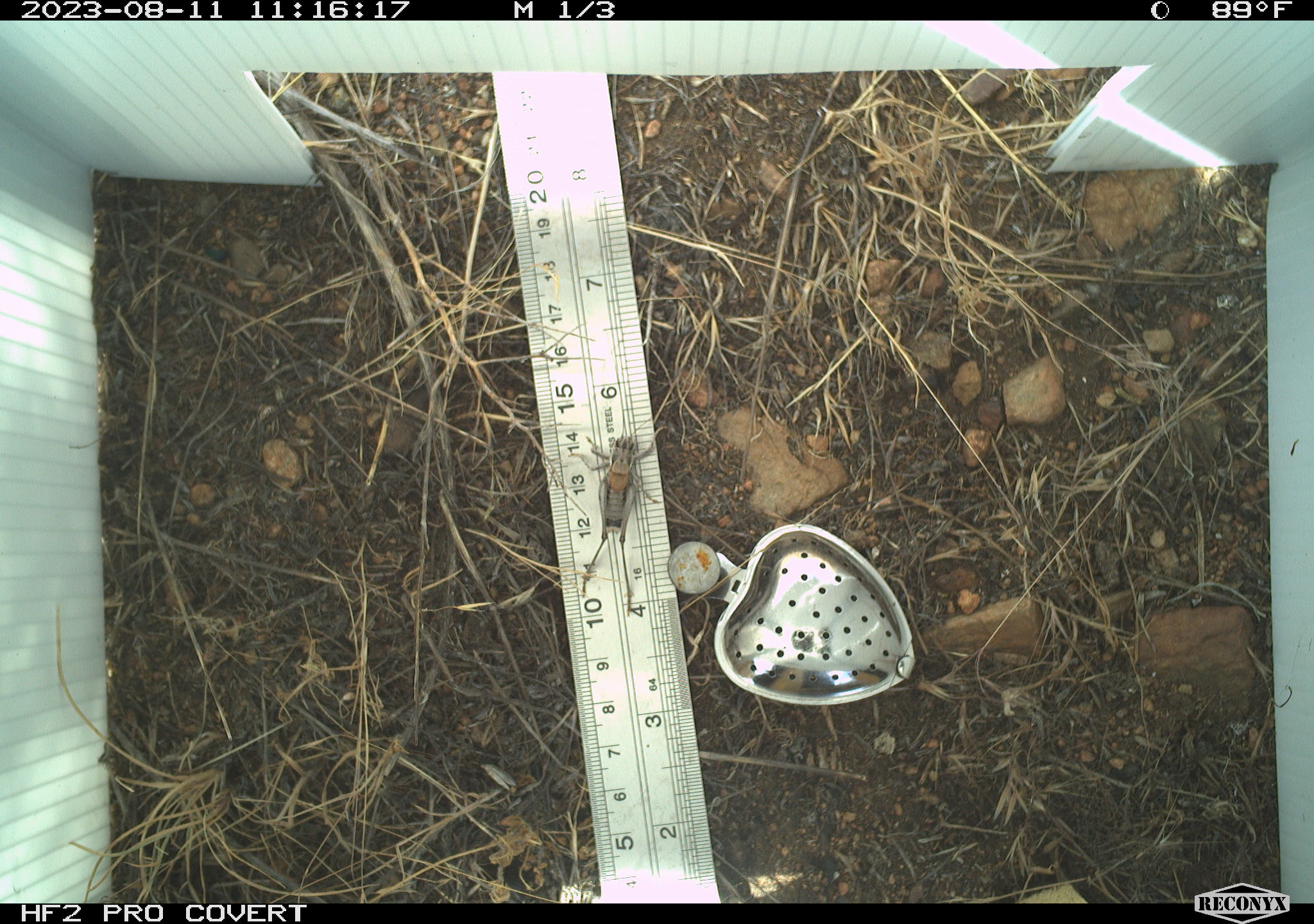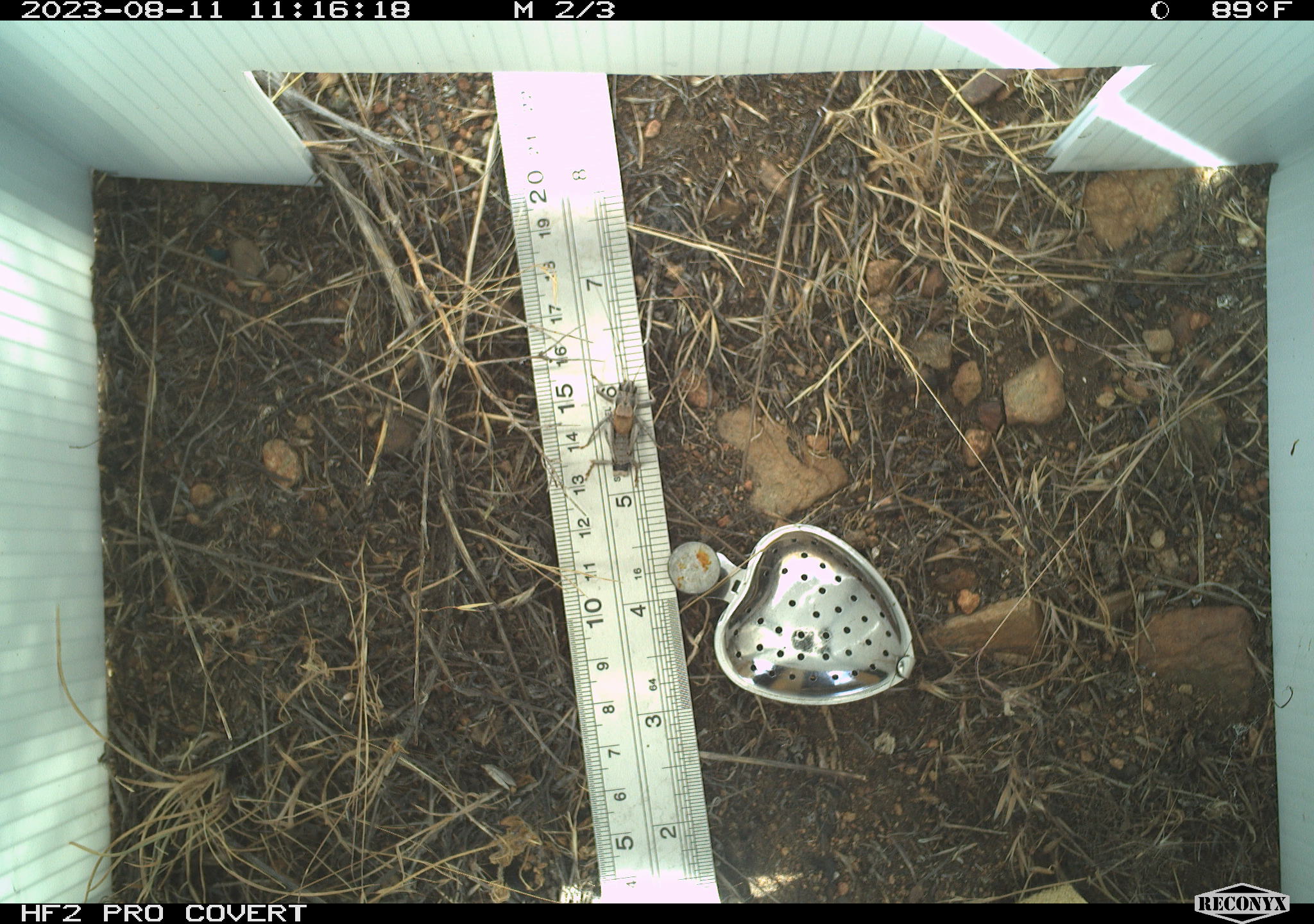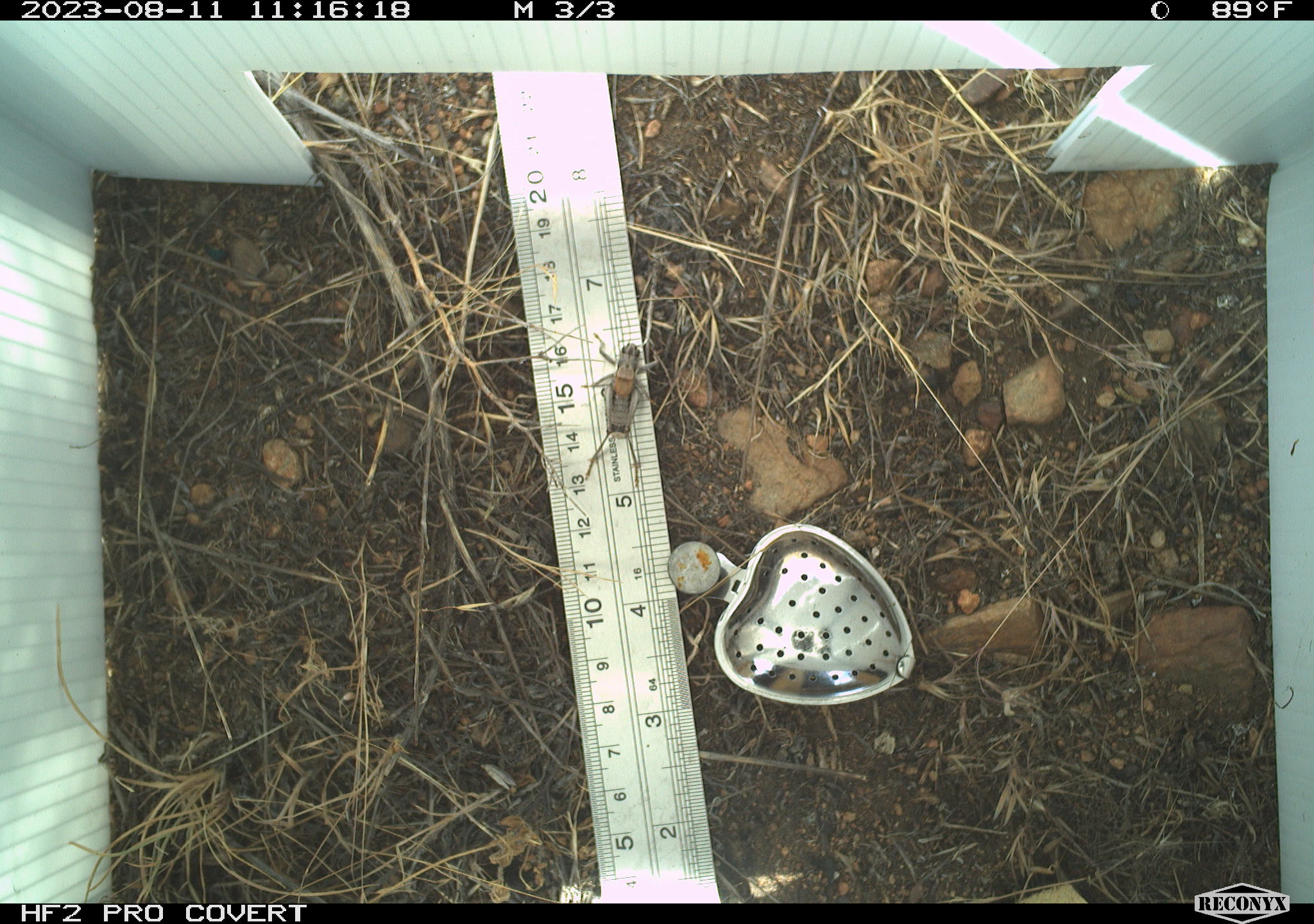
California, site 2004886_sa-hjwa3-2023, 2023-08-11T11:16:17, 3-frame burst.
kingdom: Animalia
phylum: Arthropoda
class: Insecta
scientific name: Insecta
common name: insect